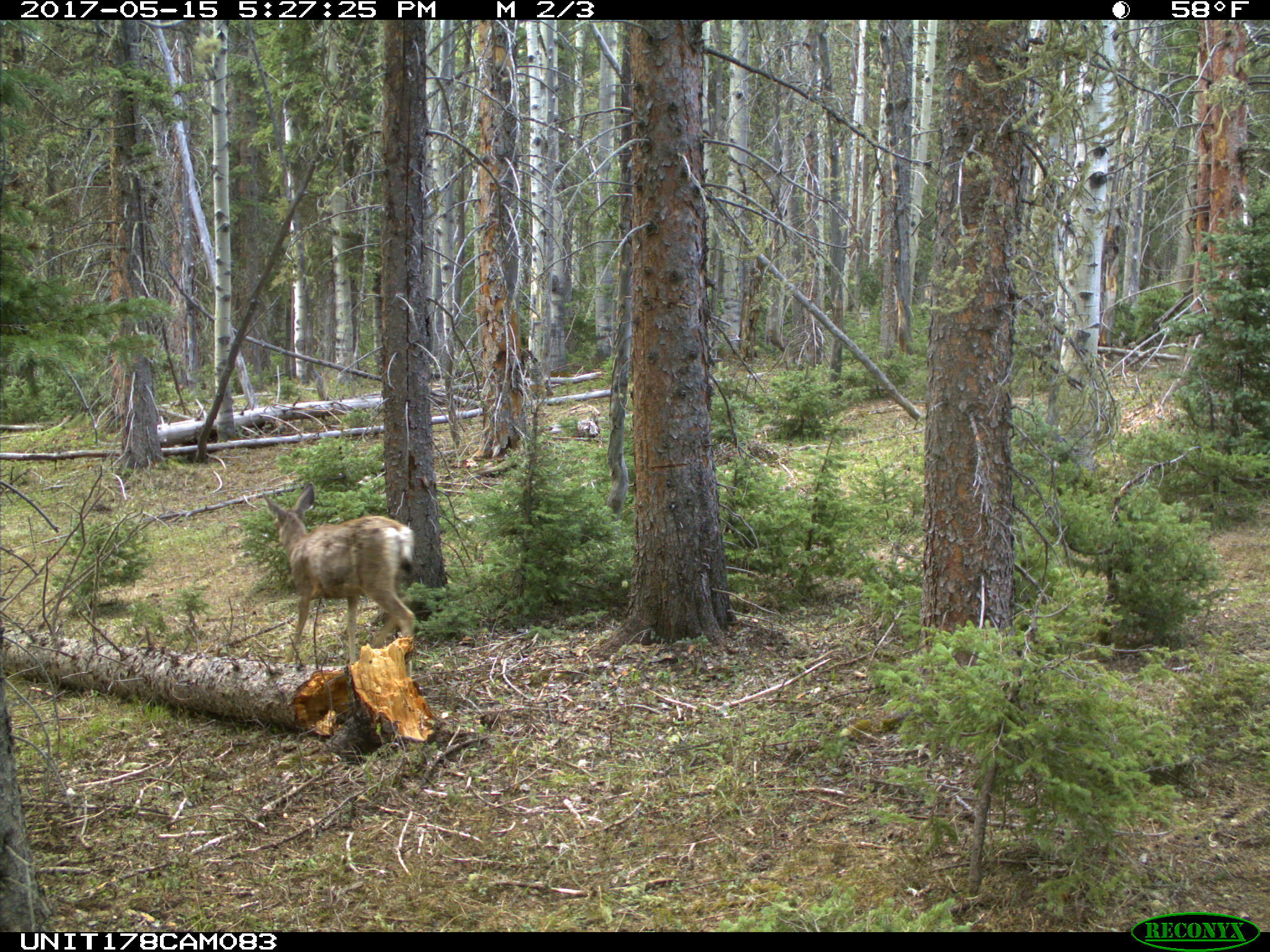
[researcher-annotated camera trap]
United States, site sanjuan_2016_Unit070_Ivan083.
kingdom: Animalia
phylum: Chordata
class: Mammalia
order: Artiodactyla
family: Cervidae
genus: Odocoileus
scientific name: Odocoileus hemionus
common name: mule deer